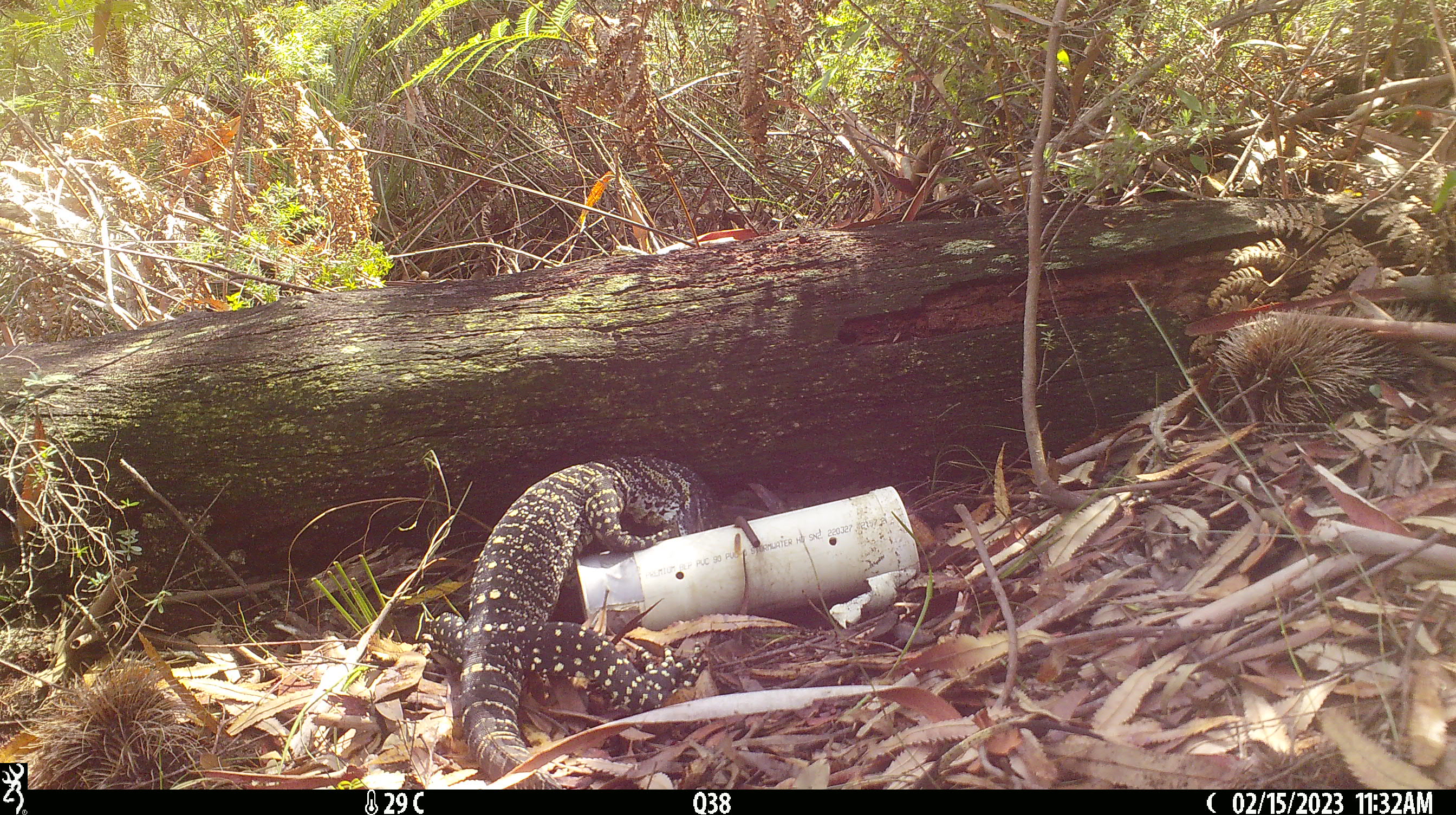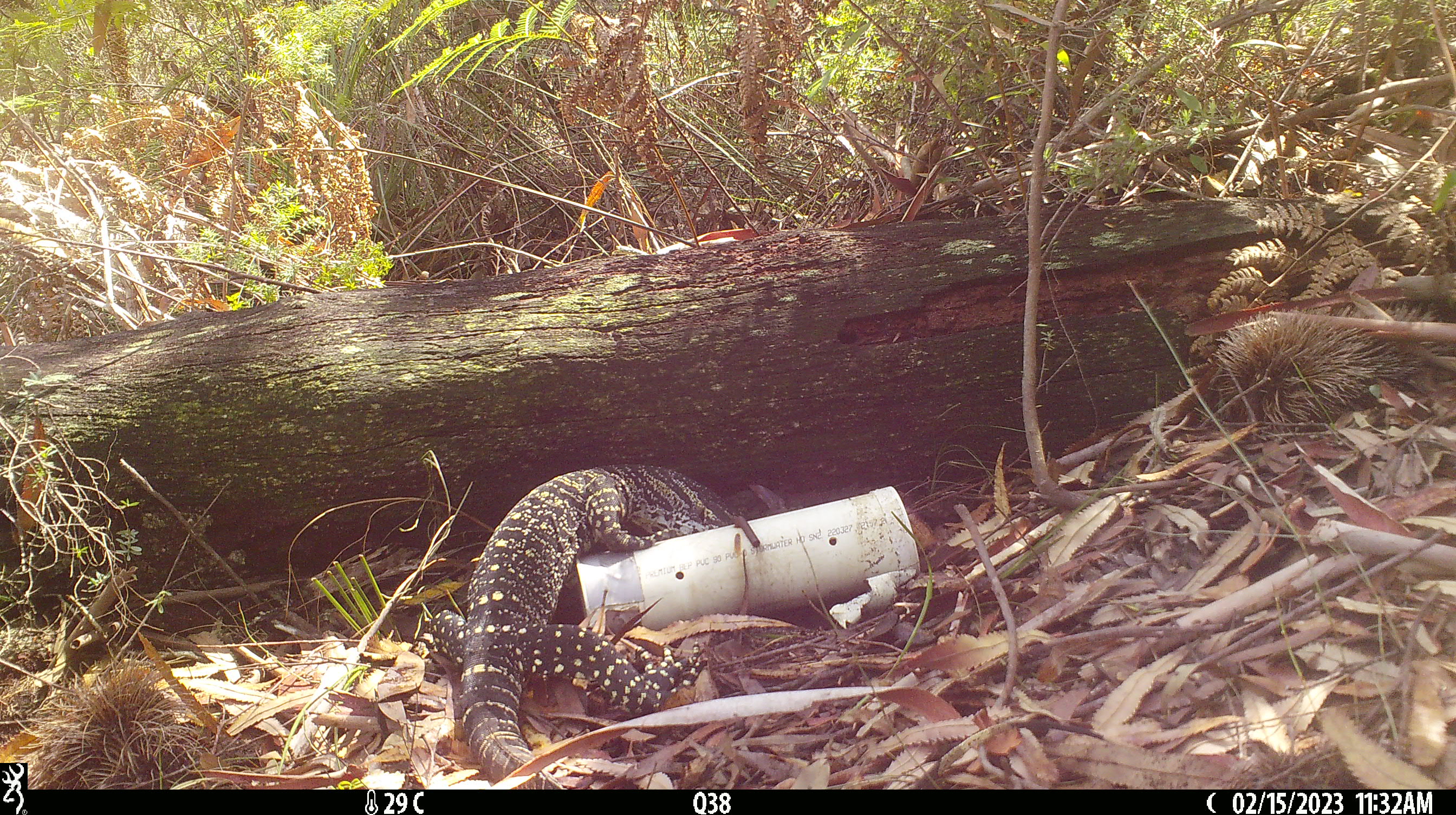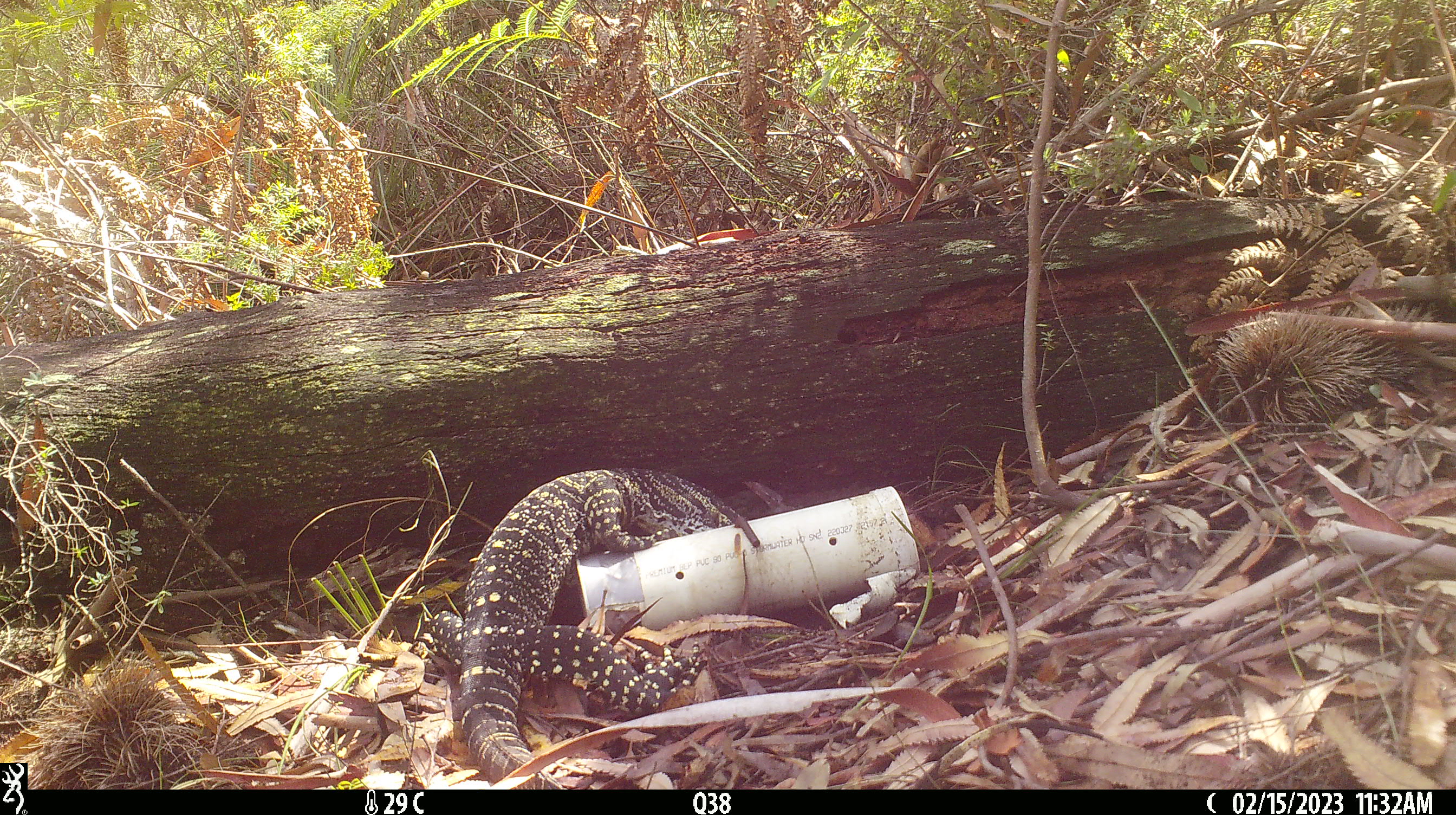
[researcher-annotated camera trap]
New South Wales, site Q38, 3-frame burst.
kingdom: Animalia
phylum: Chordata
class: Reptilia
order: Squamata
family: Varanidae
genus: Varanus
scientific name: Varanus varius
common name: lace monitor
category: goanna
Goanna (lace monitor) (Varanus varius).